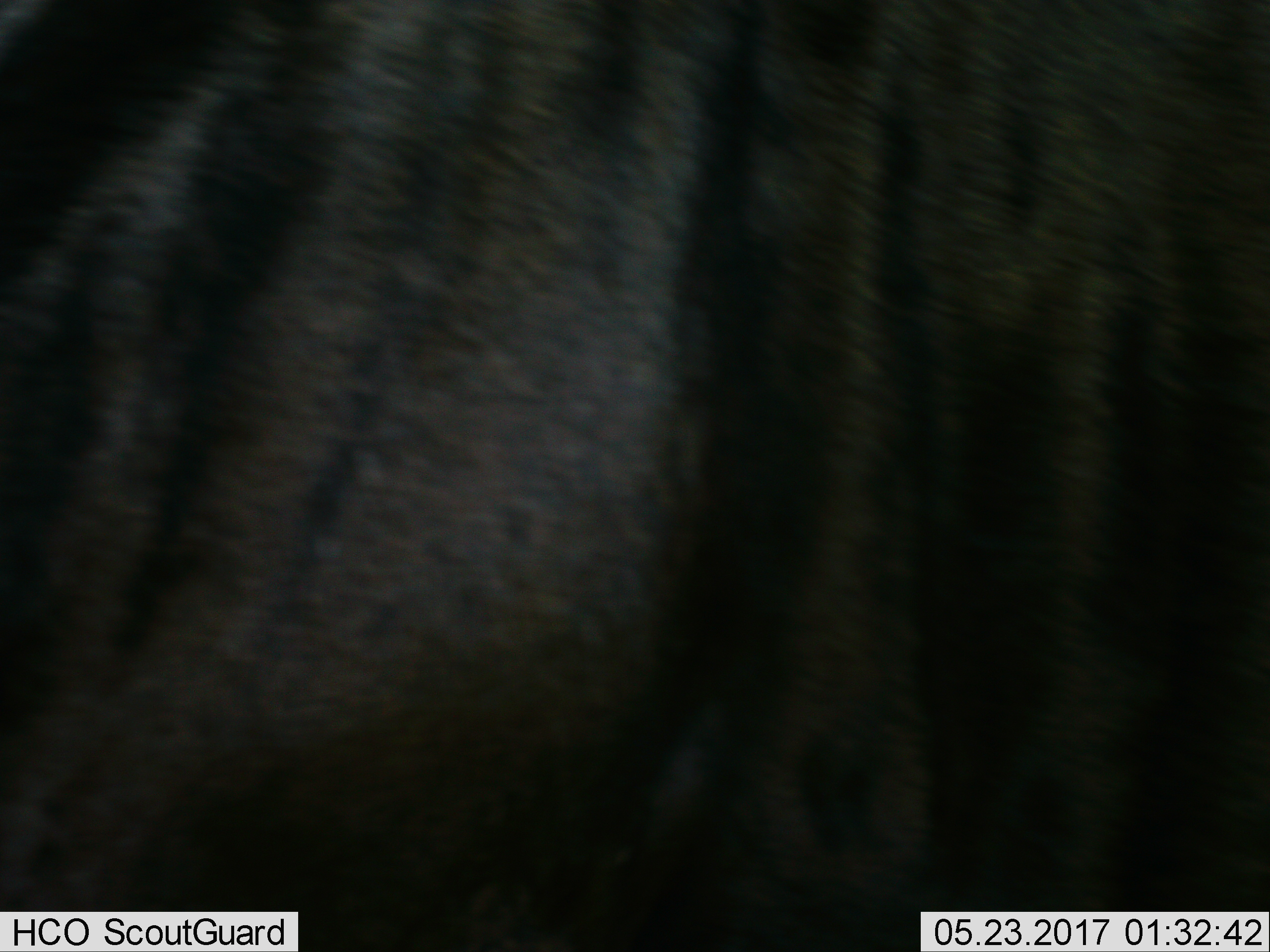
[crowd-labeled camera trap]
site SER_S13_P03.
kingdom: Animalia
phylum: Chordata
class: Mammalia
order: Artiodactyla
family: Bovidae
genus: Connochaetes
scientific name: Connochaetes taurinus taurinus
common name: blue wildebeest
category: wildebeestblue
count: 1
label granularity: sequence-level